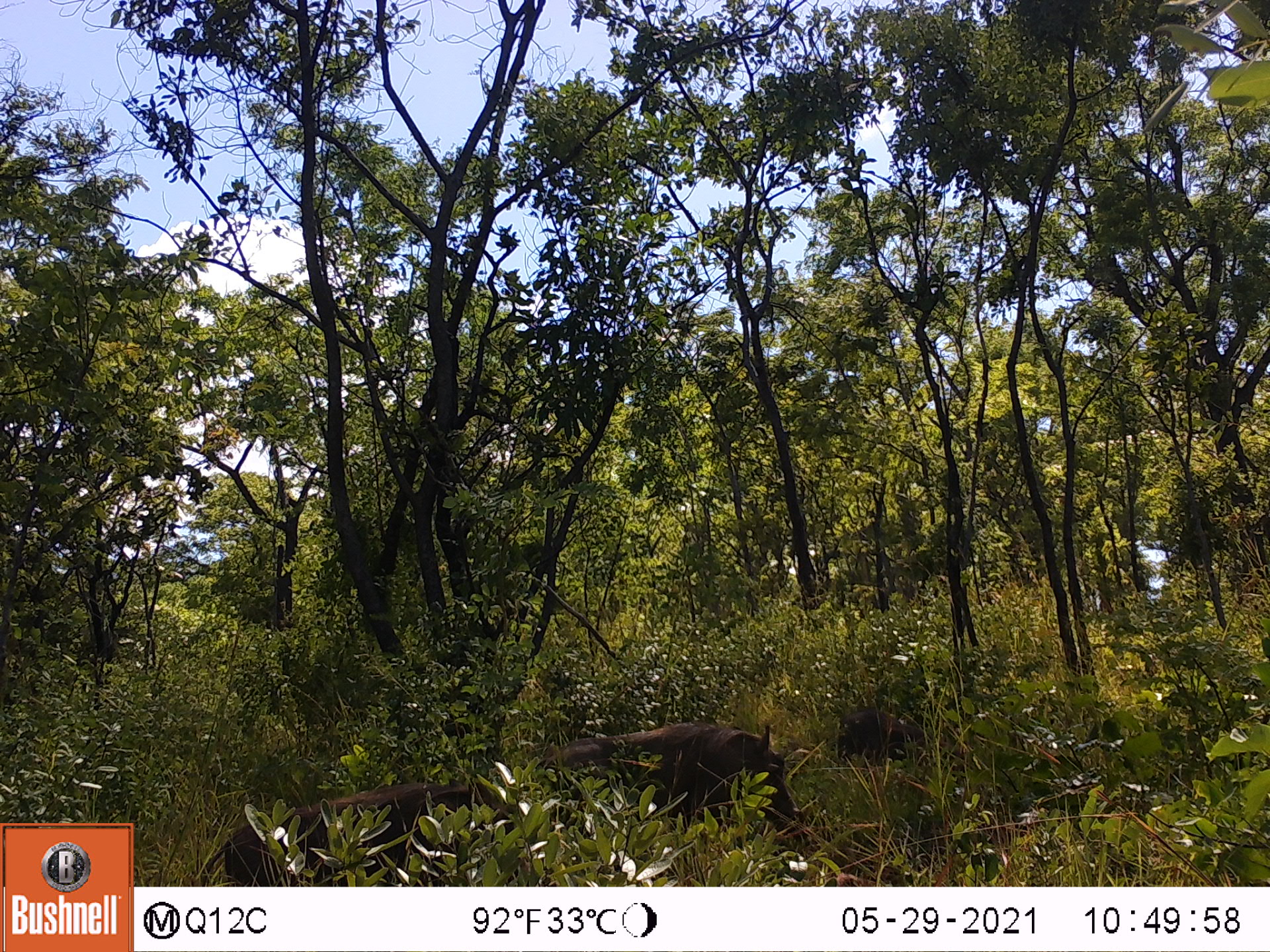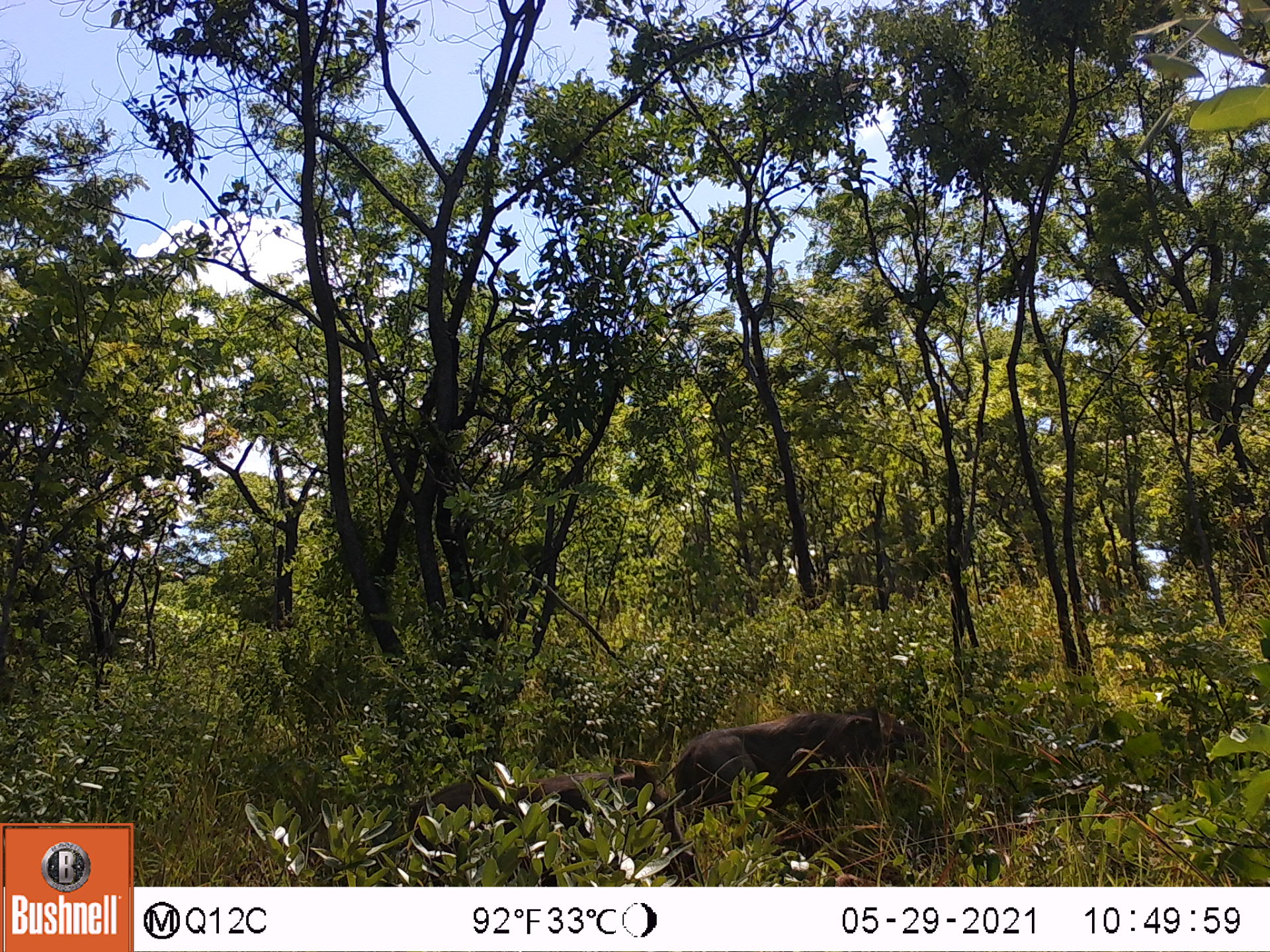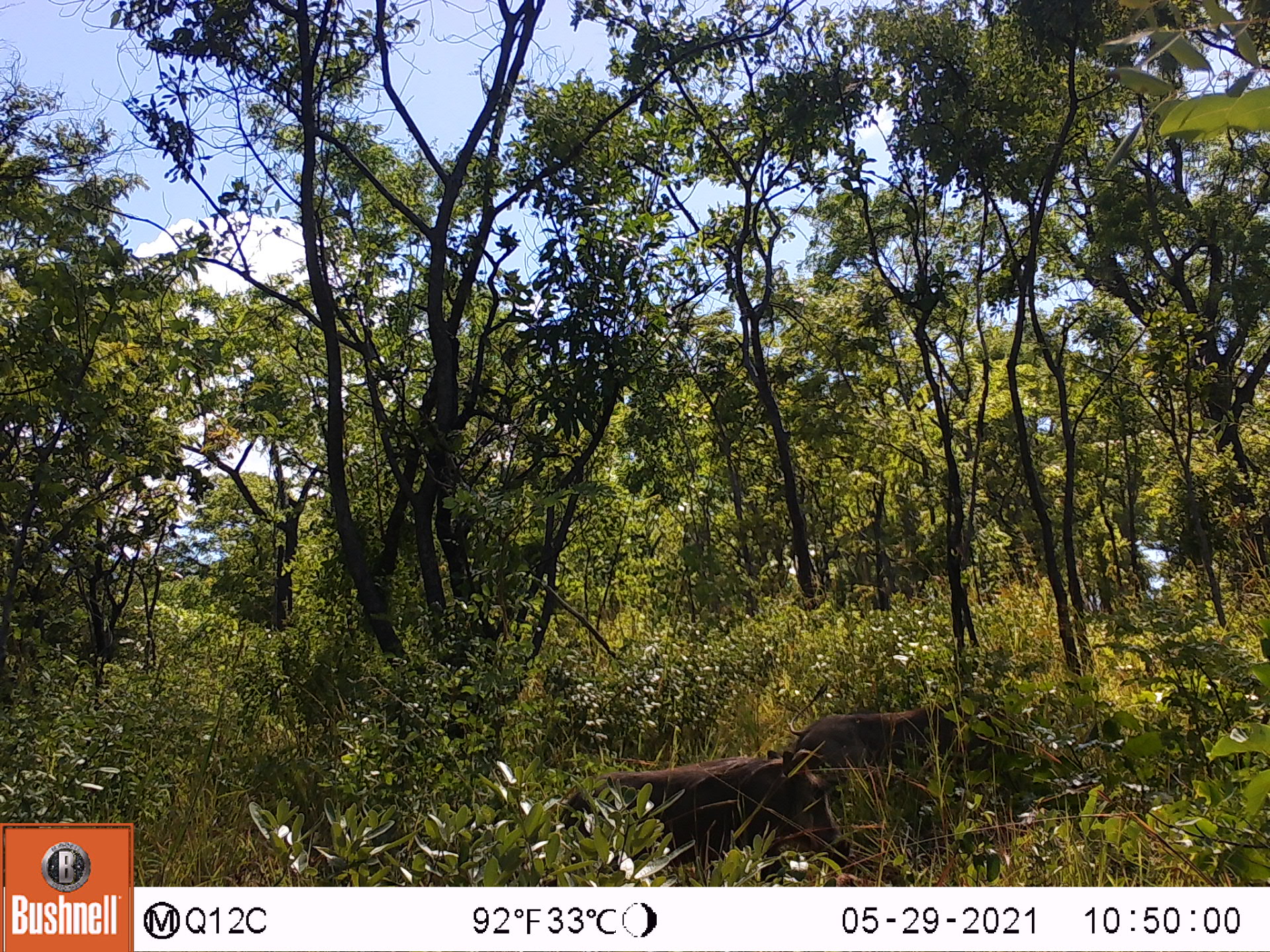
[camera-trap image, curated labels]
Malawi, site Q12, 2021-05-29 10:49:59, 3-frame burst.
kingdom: Animalia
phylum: Chordata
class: Mammalia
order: Artiodactyla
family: Suidae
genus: Phacochoerus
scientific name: Phacochoerus africanus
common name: common warthog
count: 3